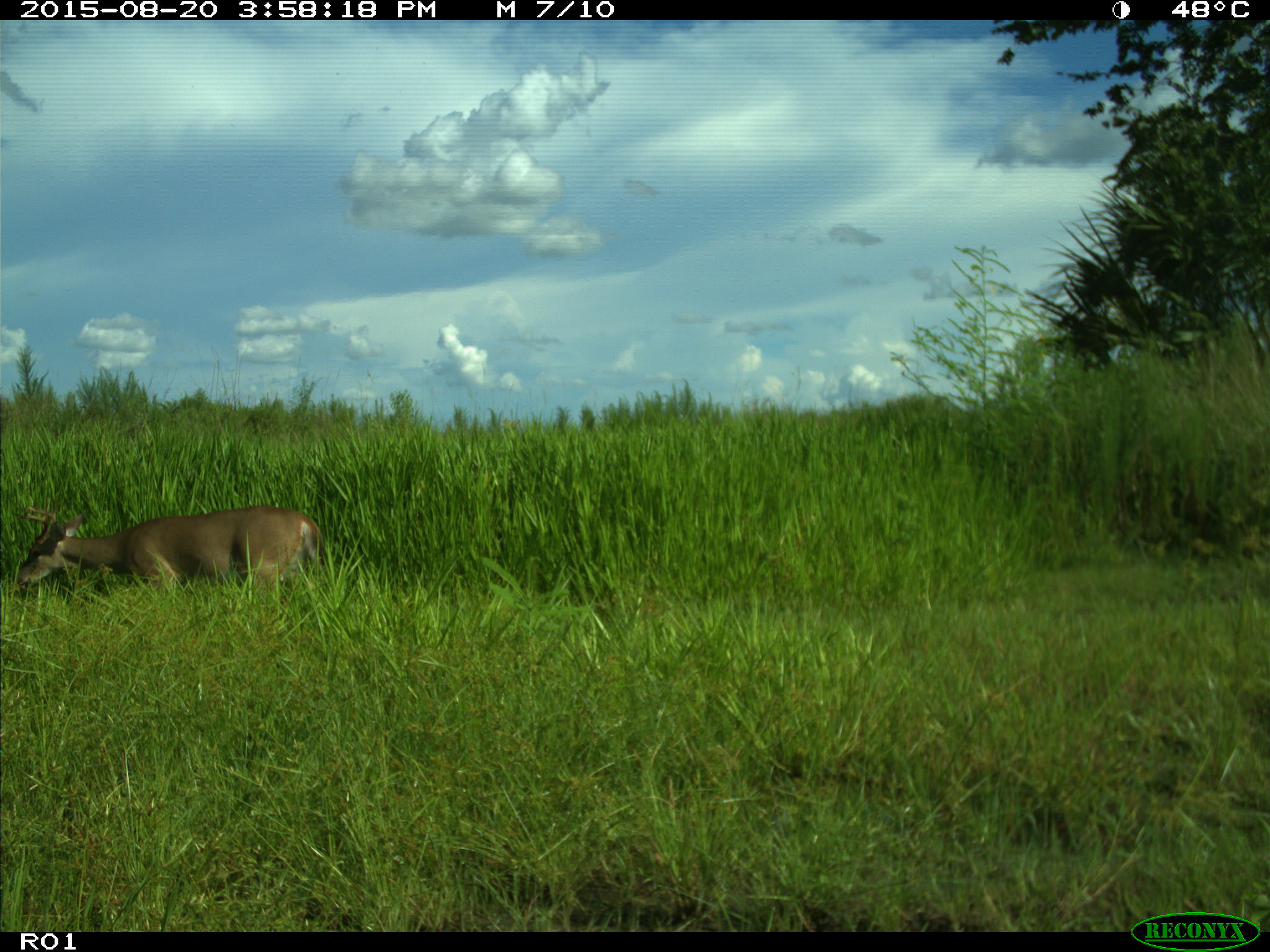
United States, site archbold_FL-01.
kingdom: Animalia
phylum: Chordata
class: Mammalia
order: Artiodactyla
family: Cervidae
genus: Odocoileus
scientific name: Odocoileus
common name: deer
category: unidentified deer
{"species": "unidentified deer (deer) (Odocoileus)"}